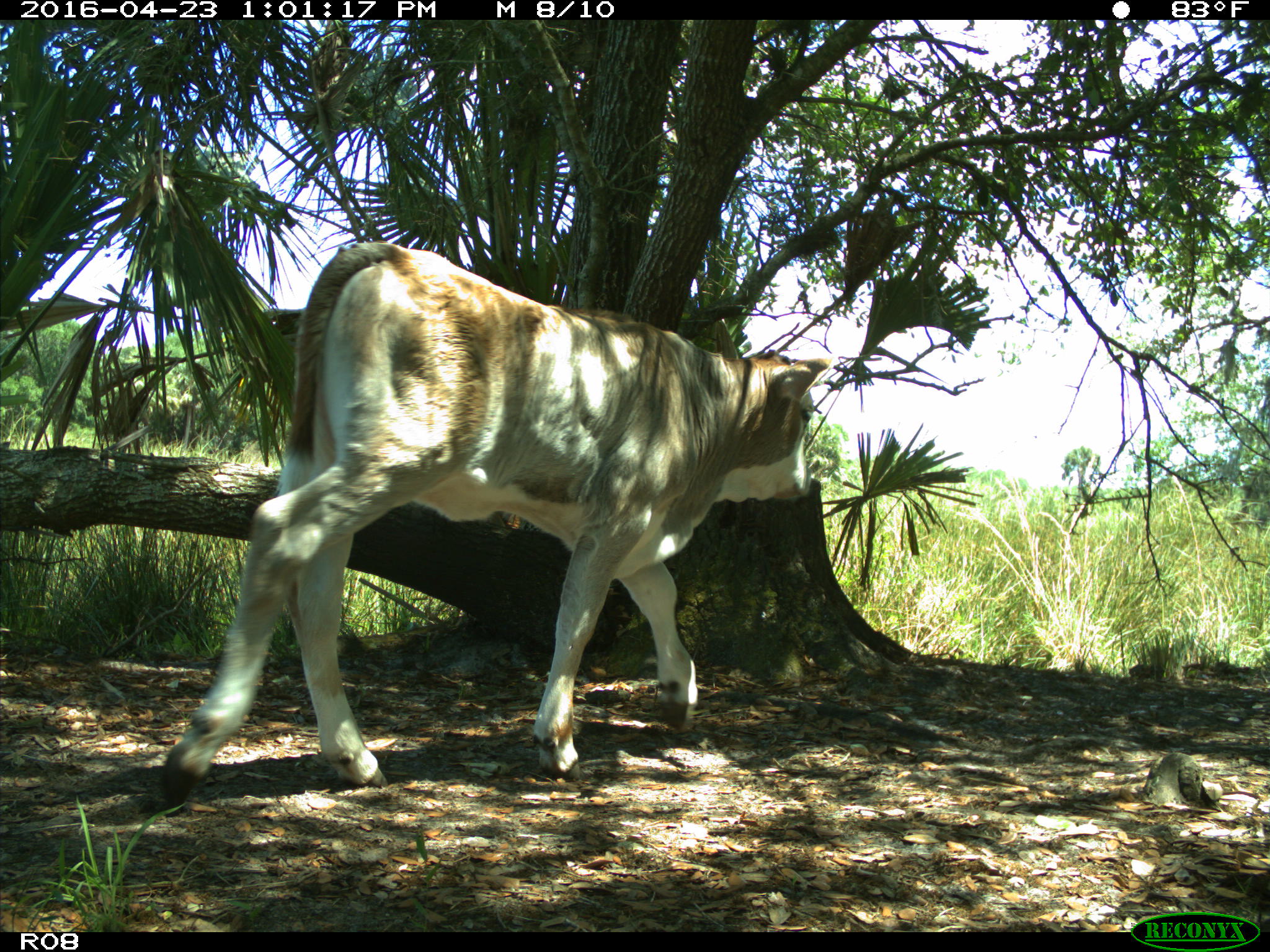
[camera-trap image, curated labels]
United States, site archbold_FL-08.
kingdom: Animalia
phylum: Chordata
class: Mammalia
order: Artiodactyla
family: Bovidae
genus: Bos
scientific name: Bos taurus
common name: domestic cow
Bos taurus (domestic cow).